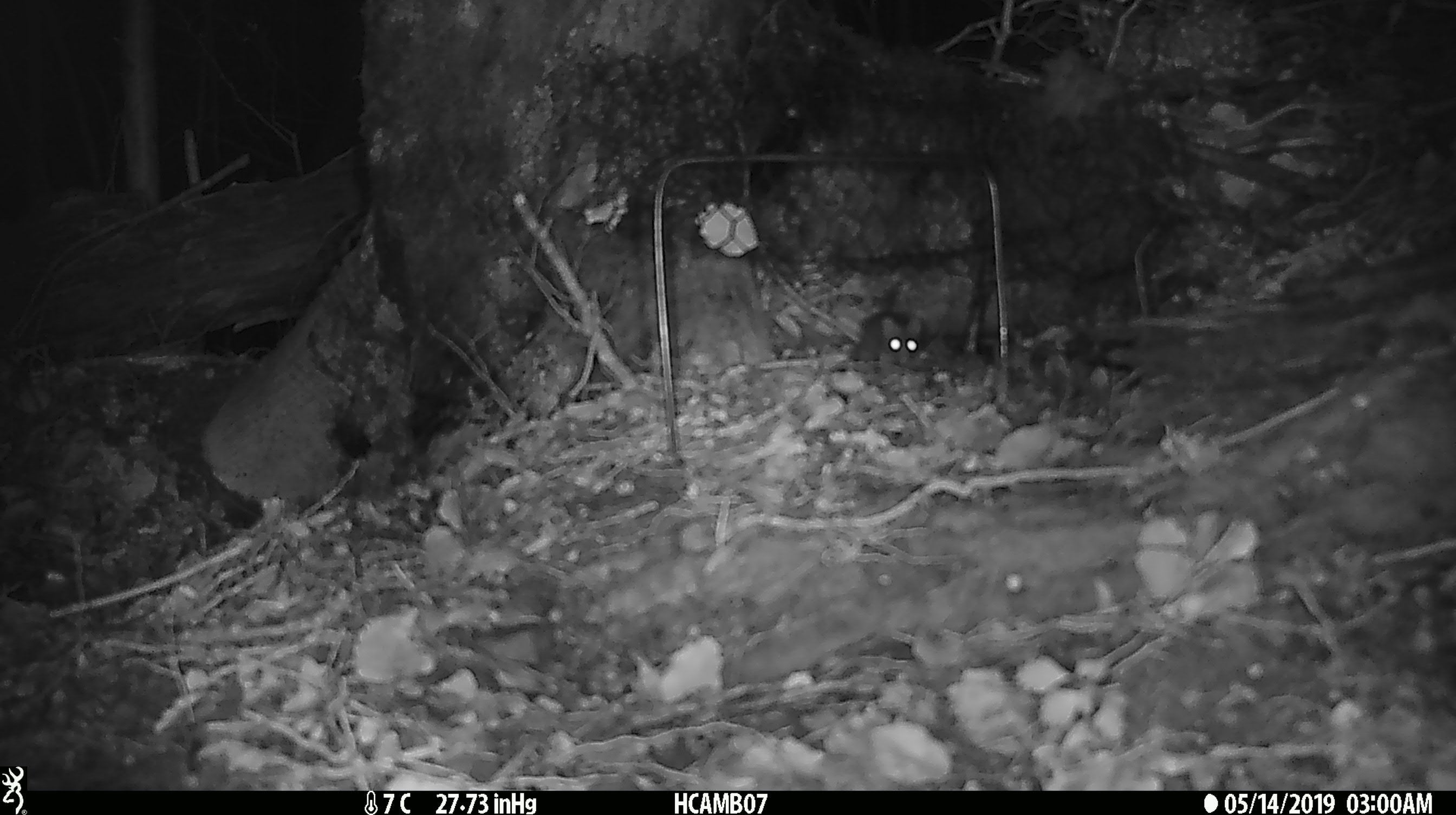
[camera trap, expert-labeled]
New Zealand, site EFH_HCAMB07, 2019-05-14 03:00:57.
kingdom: Animalia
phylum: Chordata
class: Mammalia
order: Rodentia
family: Muridae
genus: Mus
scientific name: Mus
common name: mouse